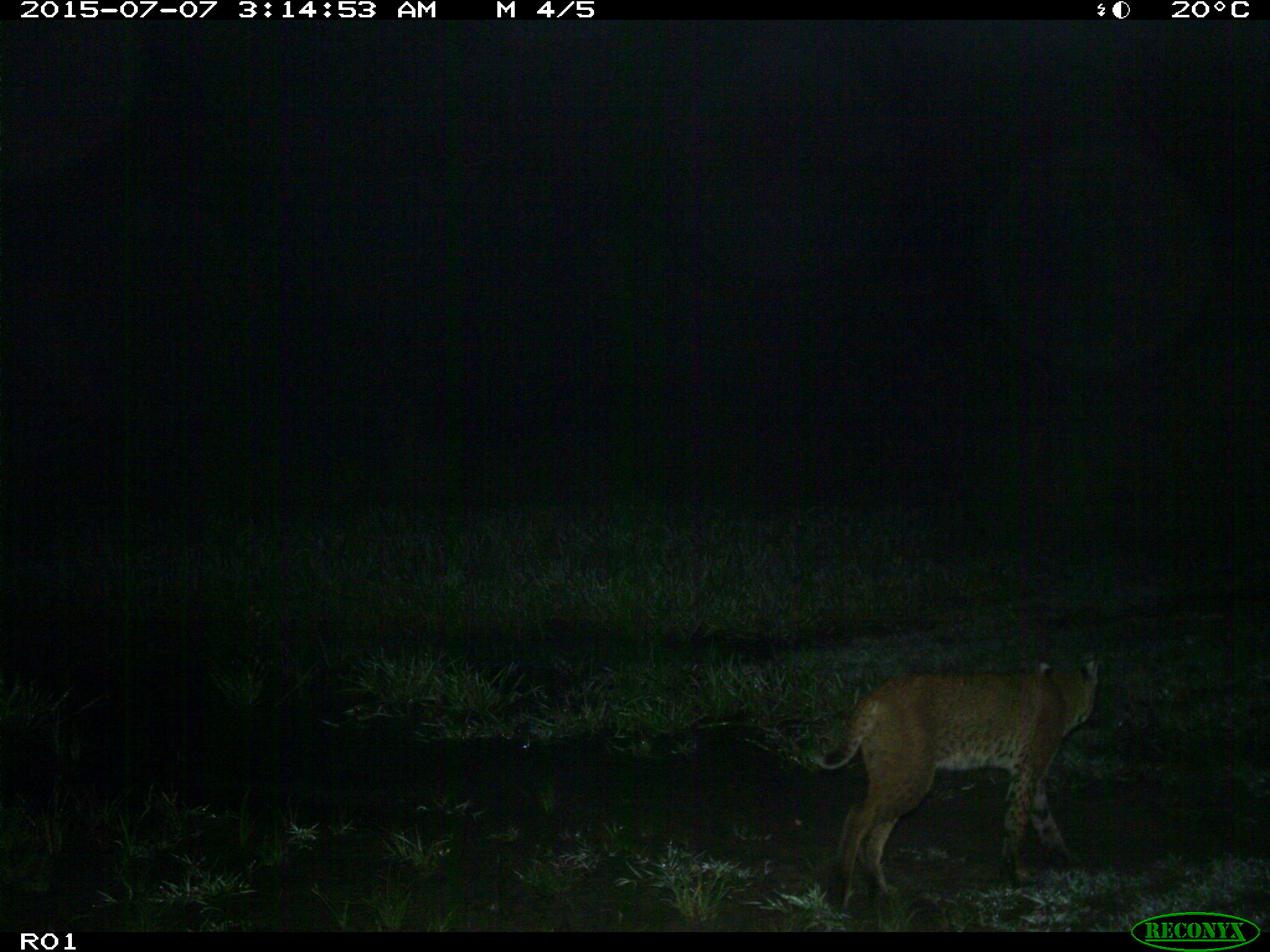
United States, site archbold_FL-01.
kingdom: Animalia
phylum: Chordata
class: Mammalia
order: Carnivora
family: Felidae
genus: Lynx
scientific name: Lynx rufus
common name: bobcat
Lynx rufus (bobcat).